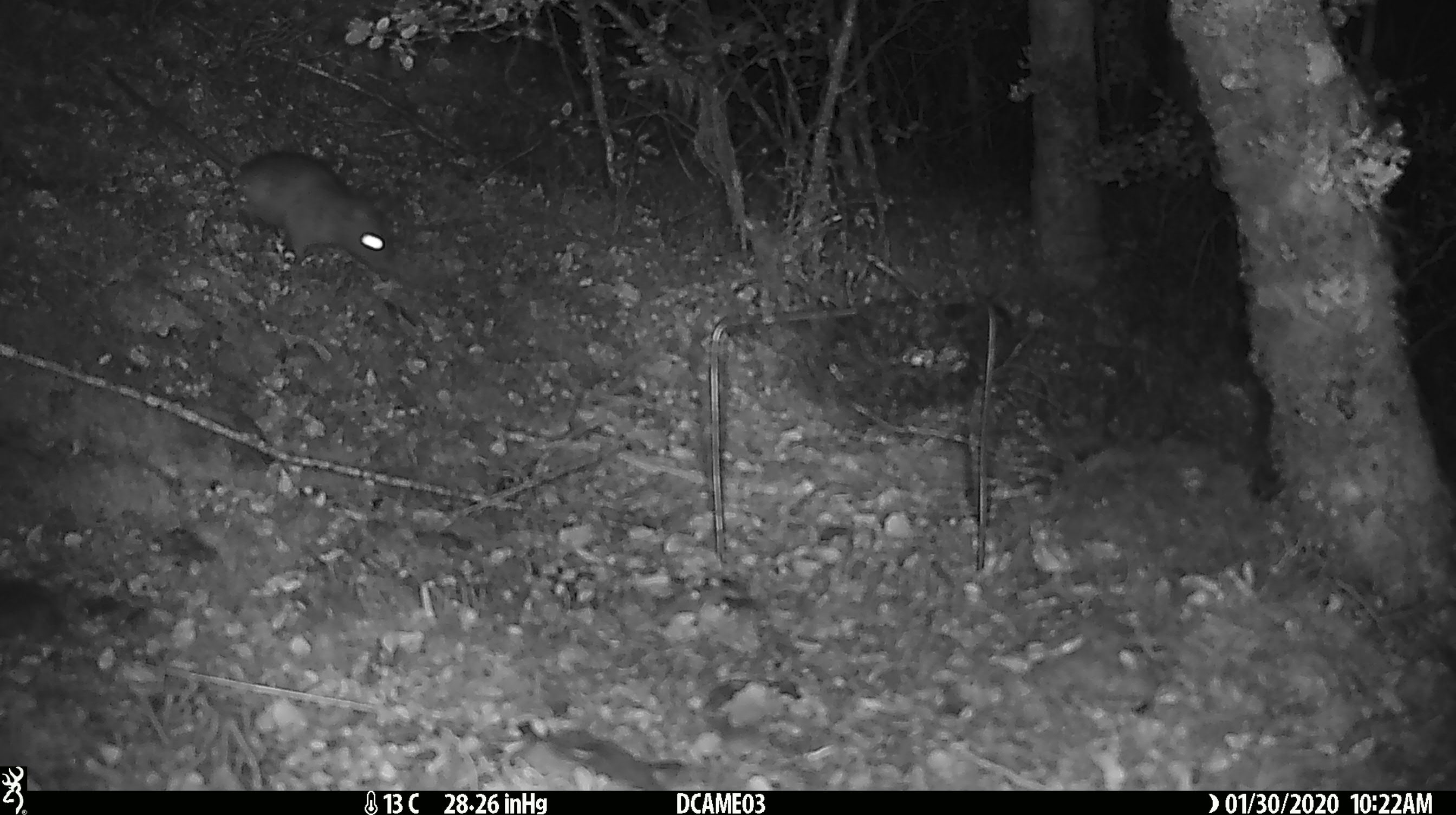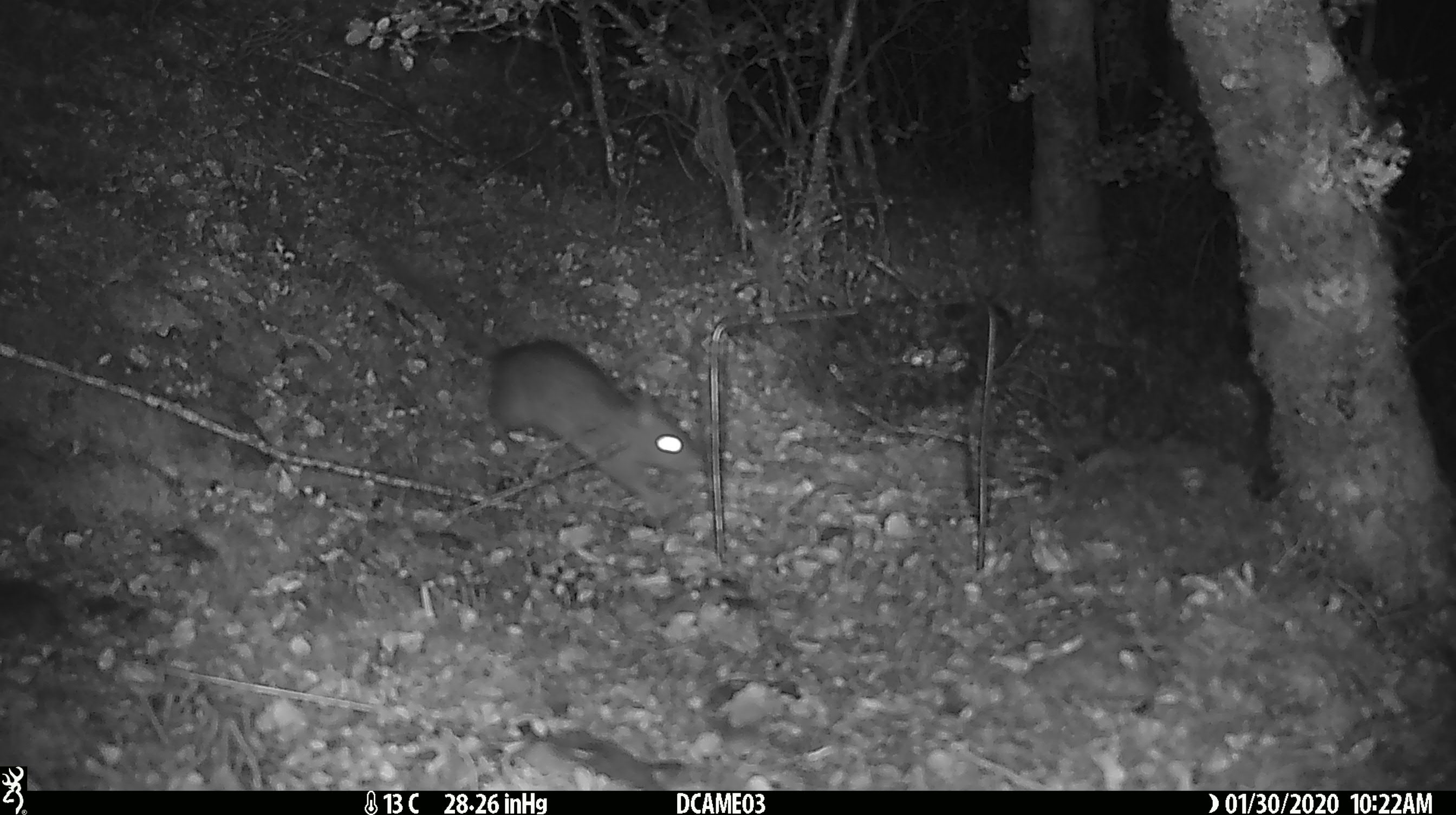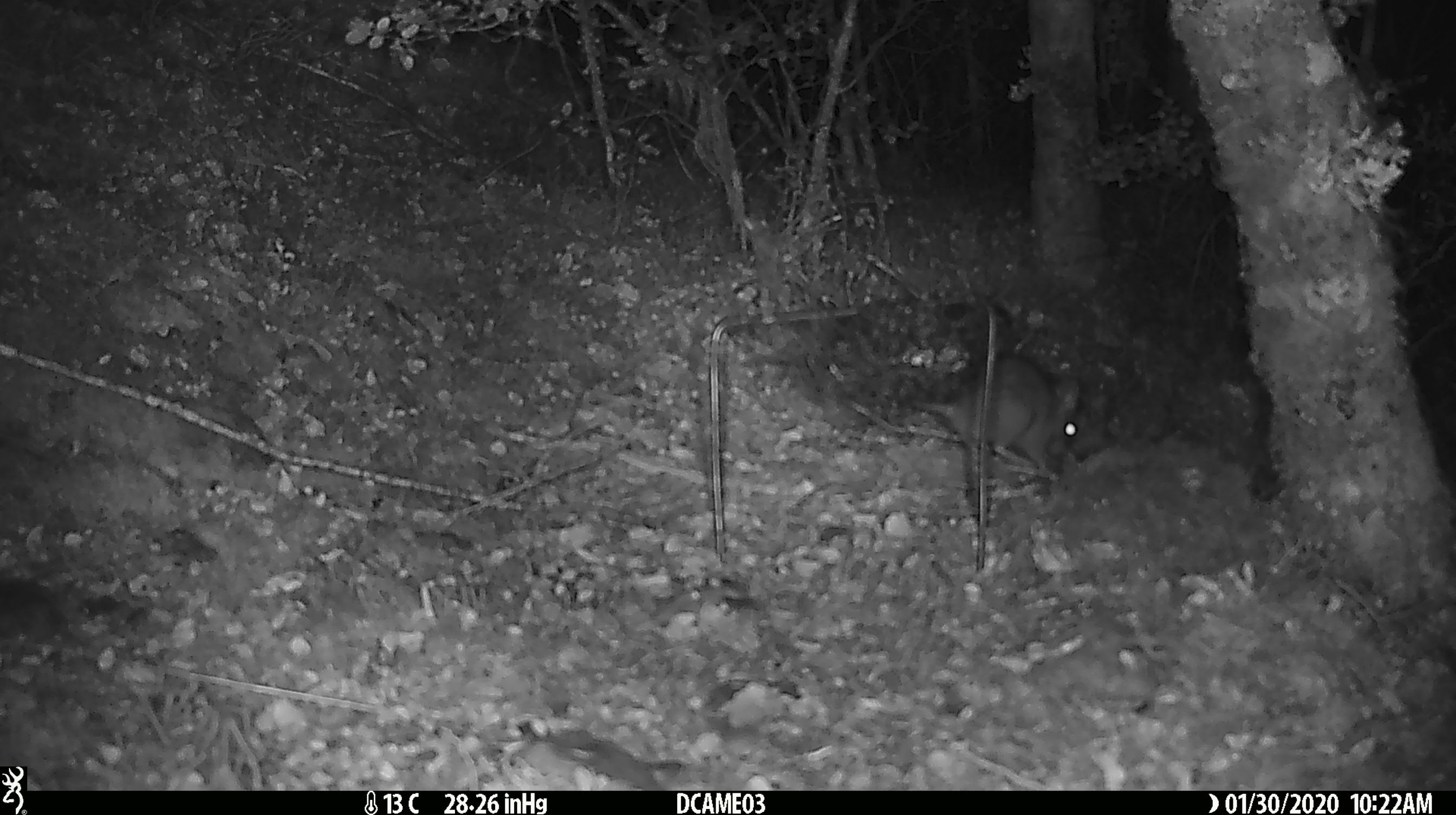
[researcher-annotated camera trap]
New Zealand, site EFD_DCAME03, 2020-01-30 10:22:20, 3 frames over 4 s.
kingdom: Animalia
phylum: Chordata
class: Mammalia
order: Rodentia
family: Muridae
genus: Rattus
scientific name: Rattus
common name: rat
Rat (Rattus).